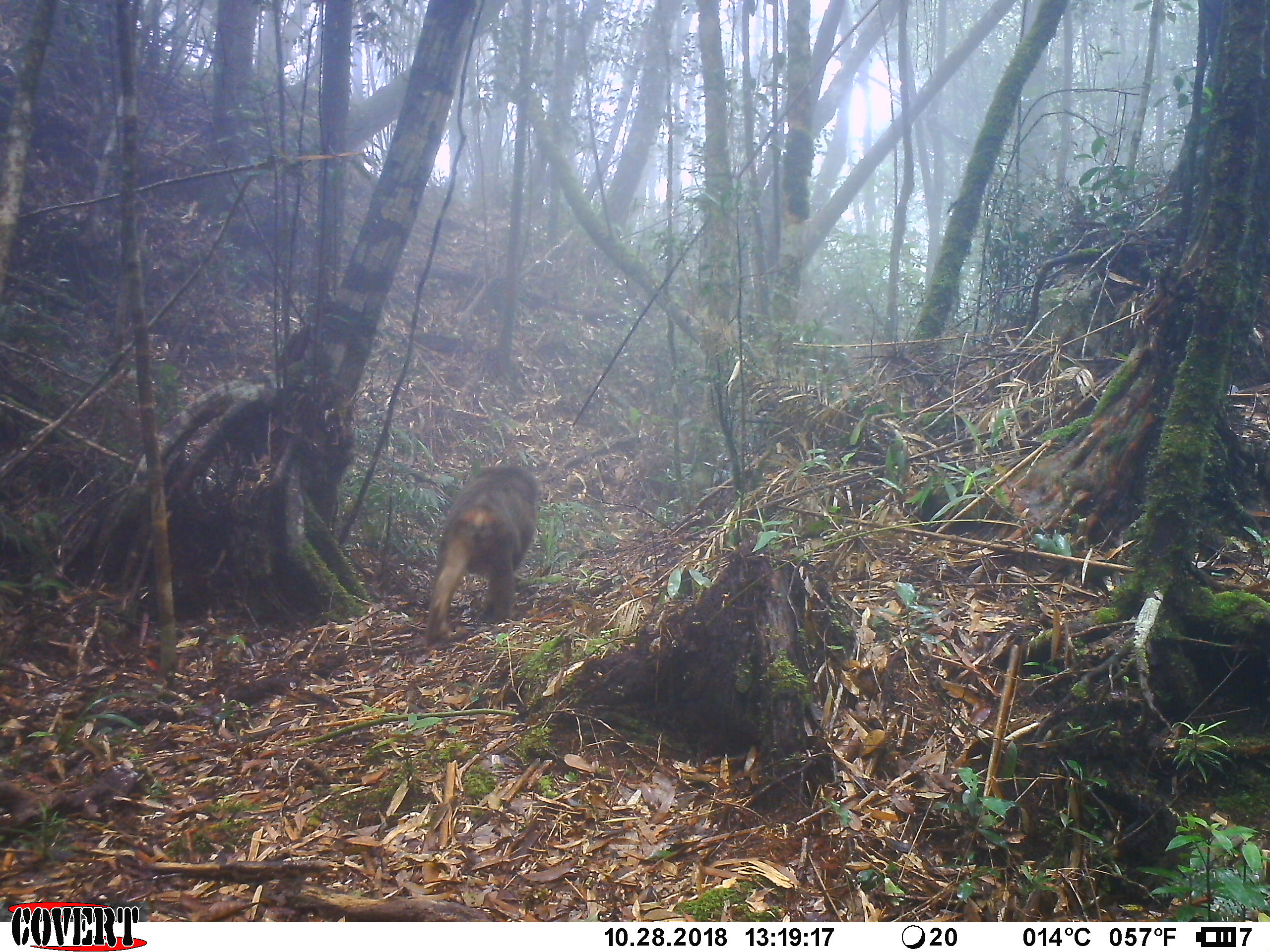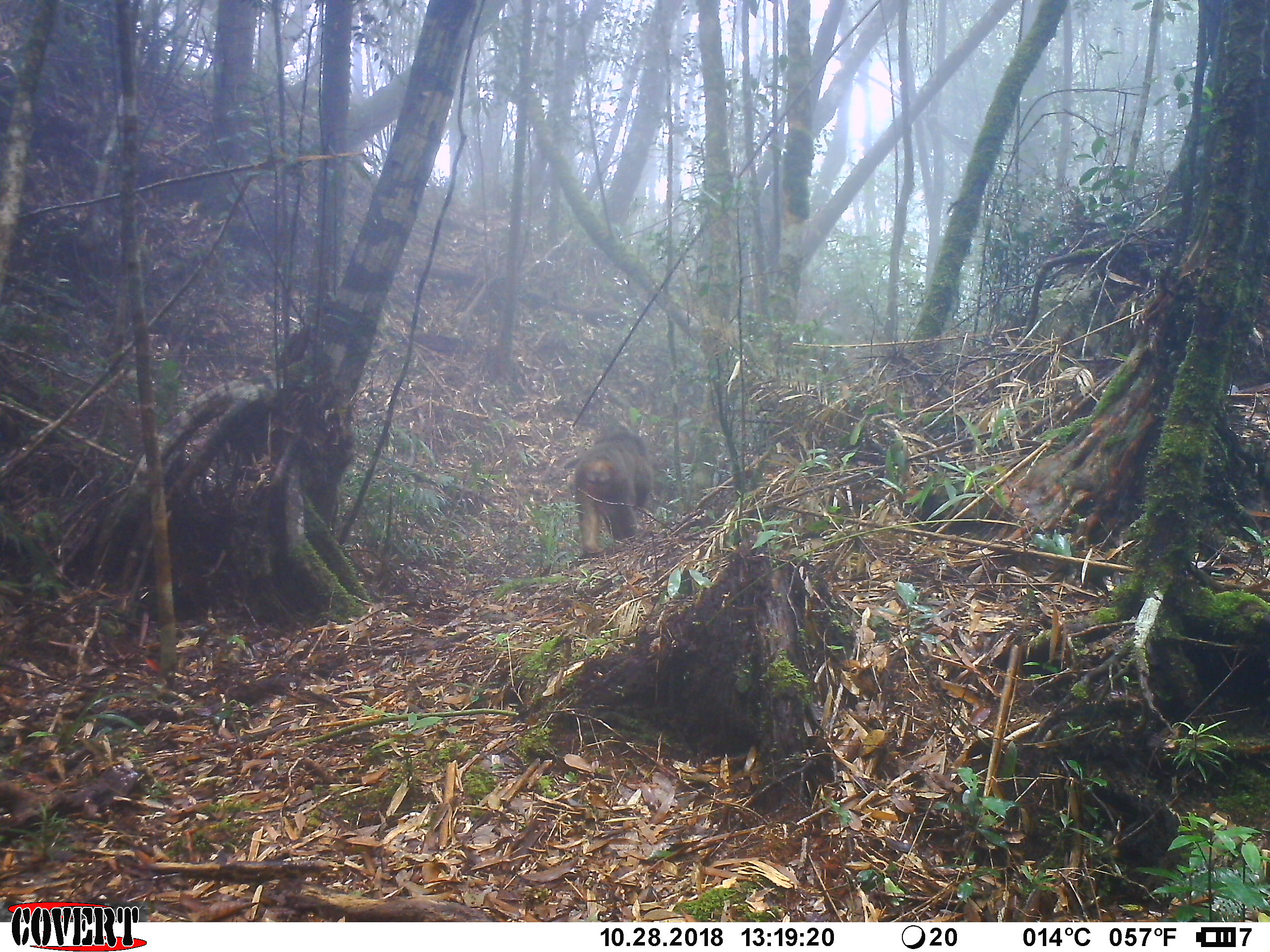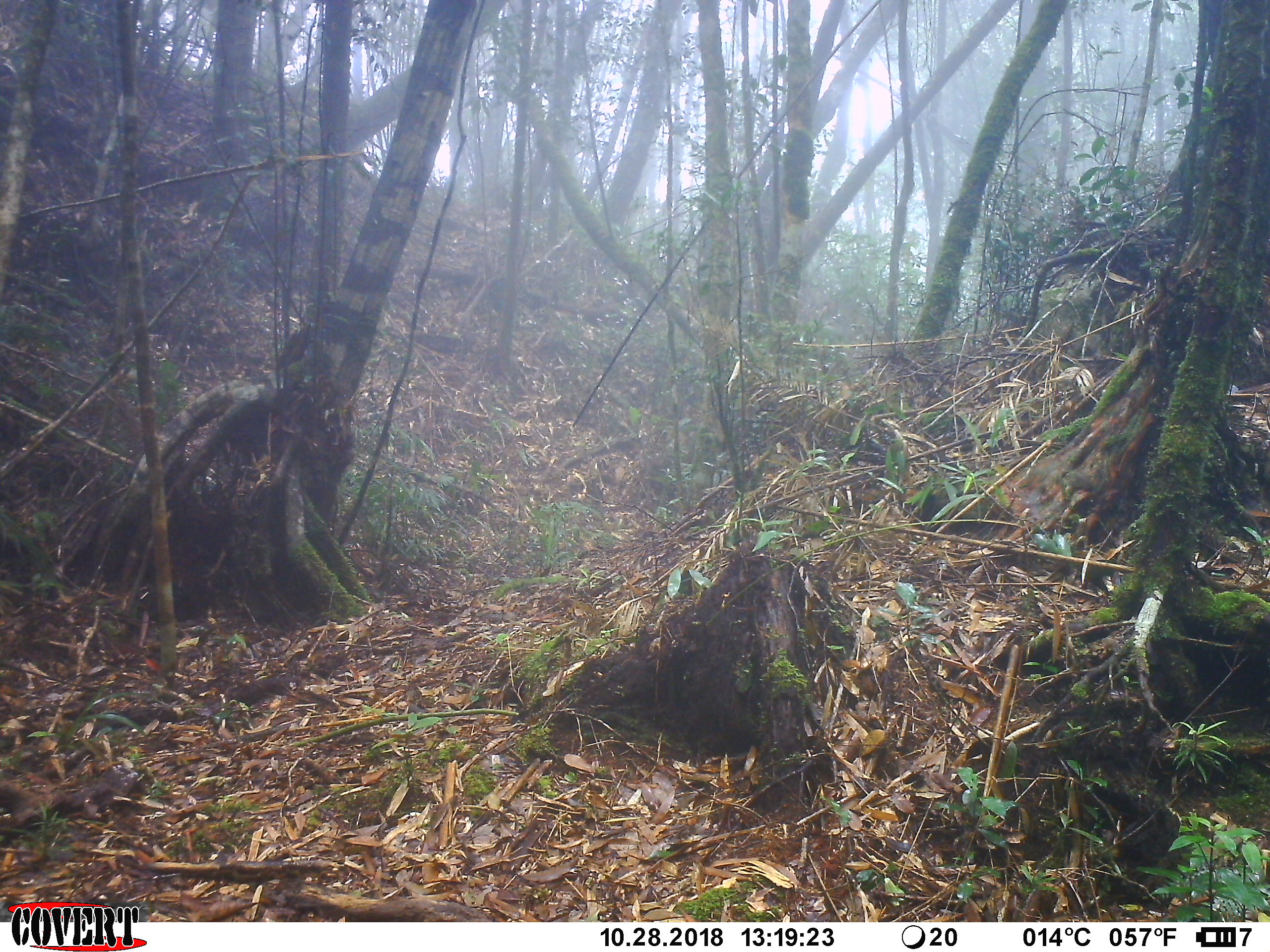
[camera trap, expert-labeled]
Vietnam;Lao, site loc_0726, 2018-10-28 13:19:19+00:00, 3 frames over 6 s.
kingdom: Animalia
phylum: Chordata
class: Mammalia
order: Primates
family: Cercopithecidae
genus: Macaca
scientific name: Macaca arctoides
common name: stump-tailed macaque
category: stump tailed macaque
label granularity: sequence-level